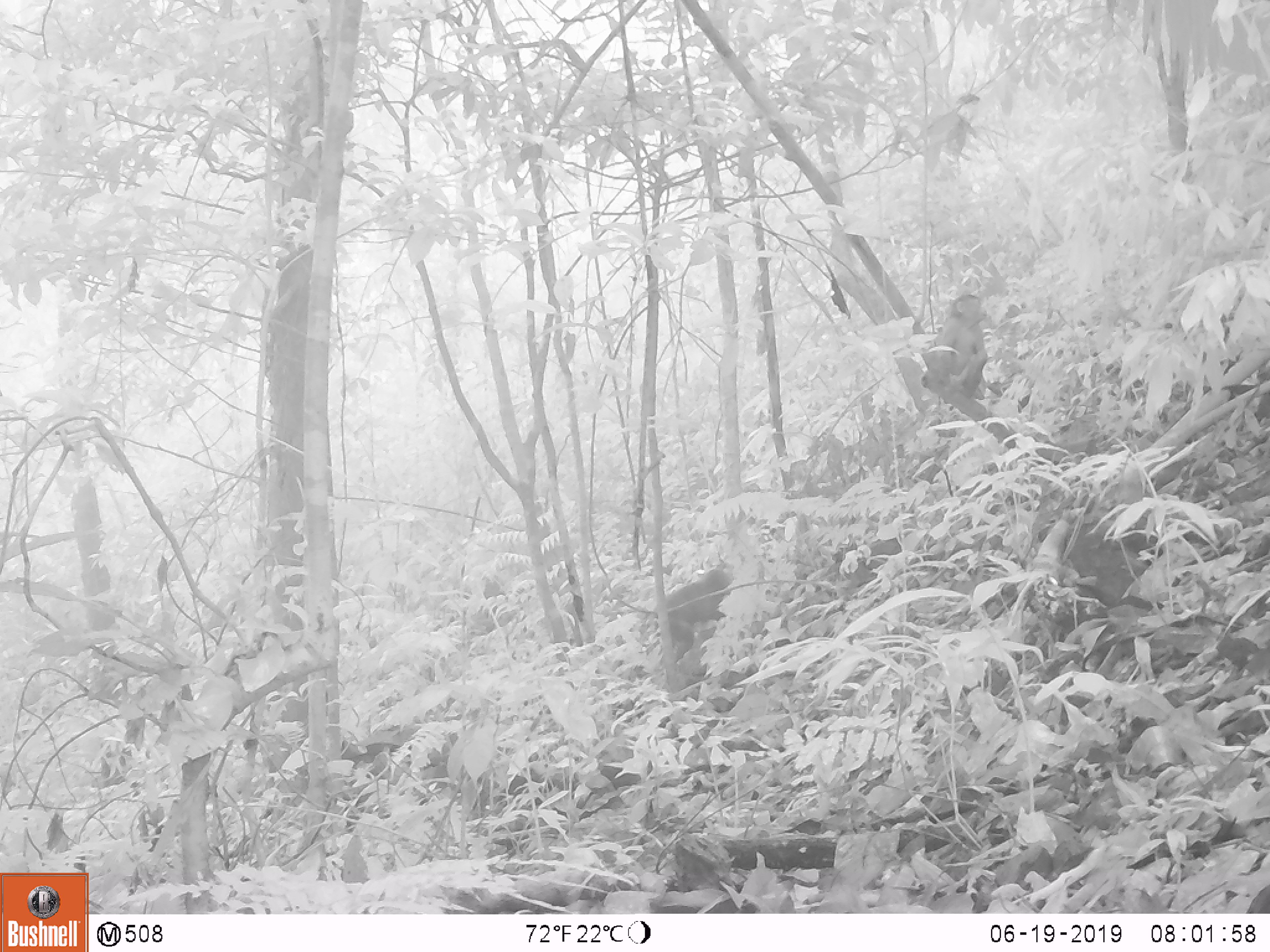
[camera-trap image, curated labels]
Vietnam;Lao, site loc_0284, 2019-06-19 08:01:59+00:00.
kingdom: Animalia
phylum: Chordata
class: Mammalia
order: Primates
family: Cercopithecidae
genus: Macaca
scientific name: Macaca arctoides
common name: stump-tailed macaque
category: stump tailed macaque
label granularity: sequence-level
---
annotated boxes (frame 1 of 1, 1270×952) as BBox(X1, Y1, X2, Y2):
stump tailed macaque: BBox(921, 293, 987, 397); BBox(666, 567, 732, 659)